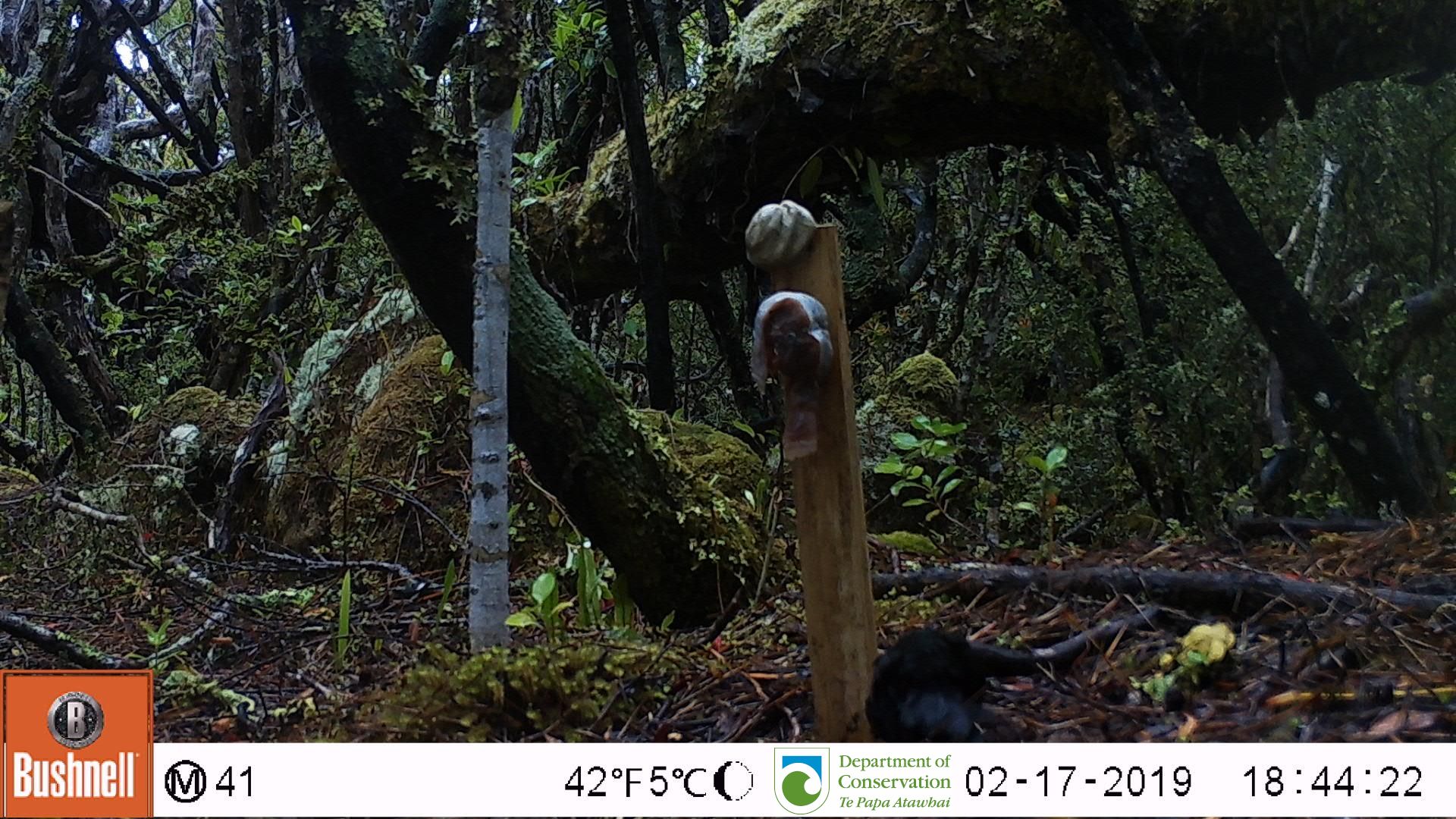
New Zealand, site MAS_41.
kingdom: Animalia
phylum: Chordata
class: Aves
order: Passeriformes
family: Turdidae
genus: Turdus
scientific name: Turdus merula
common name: eurasian blackbird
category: blackbird